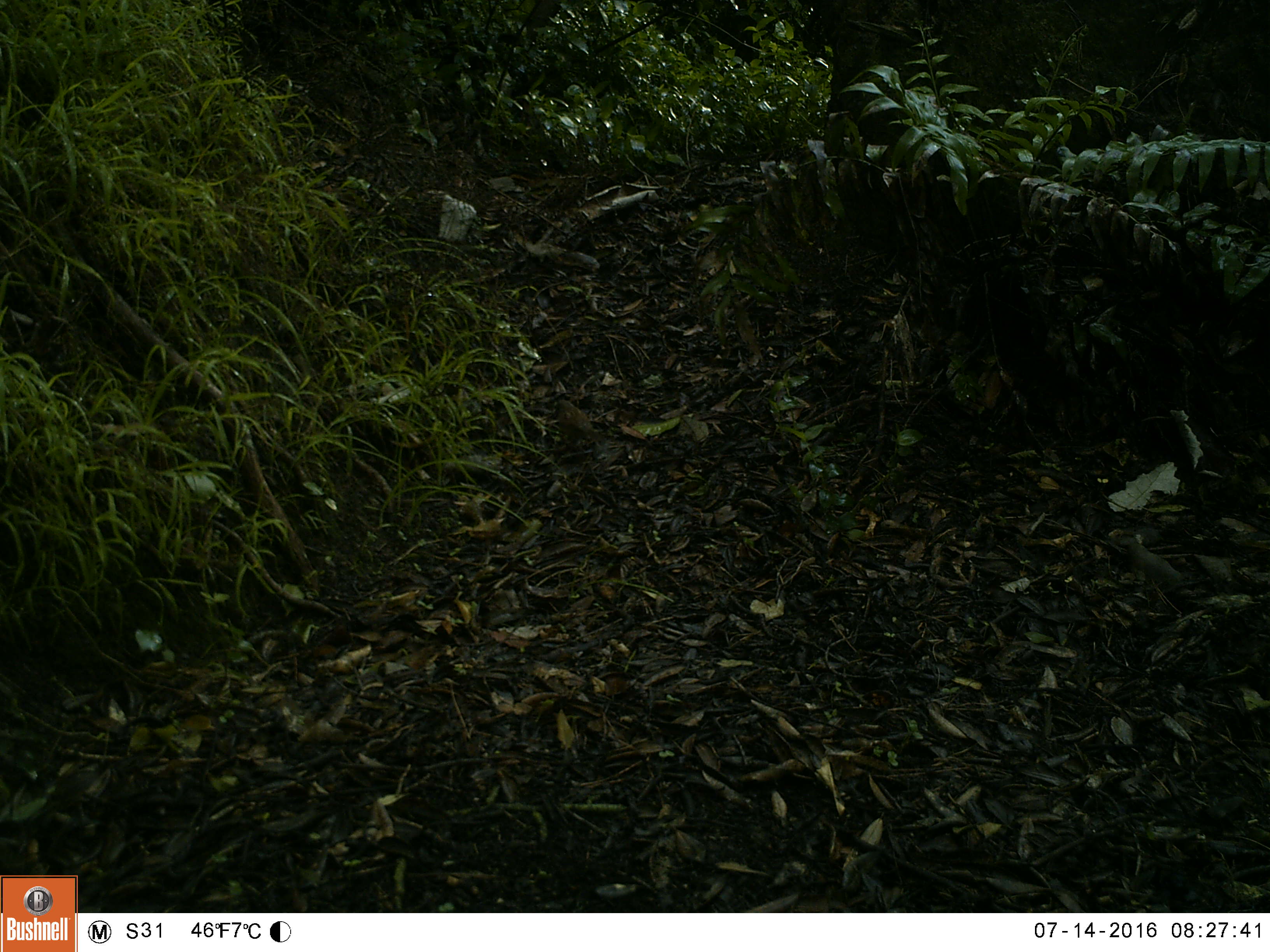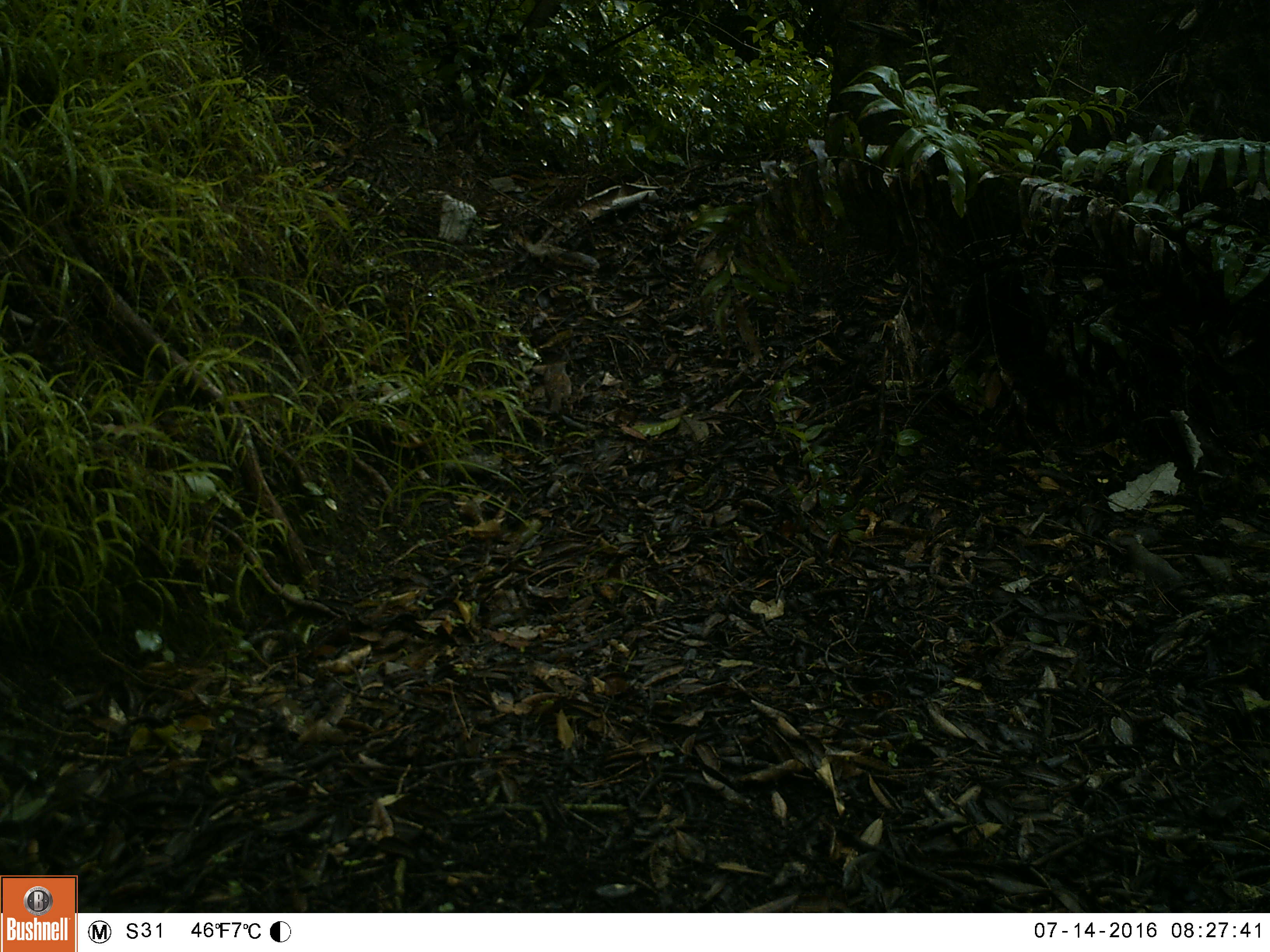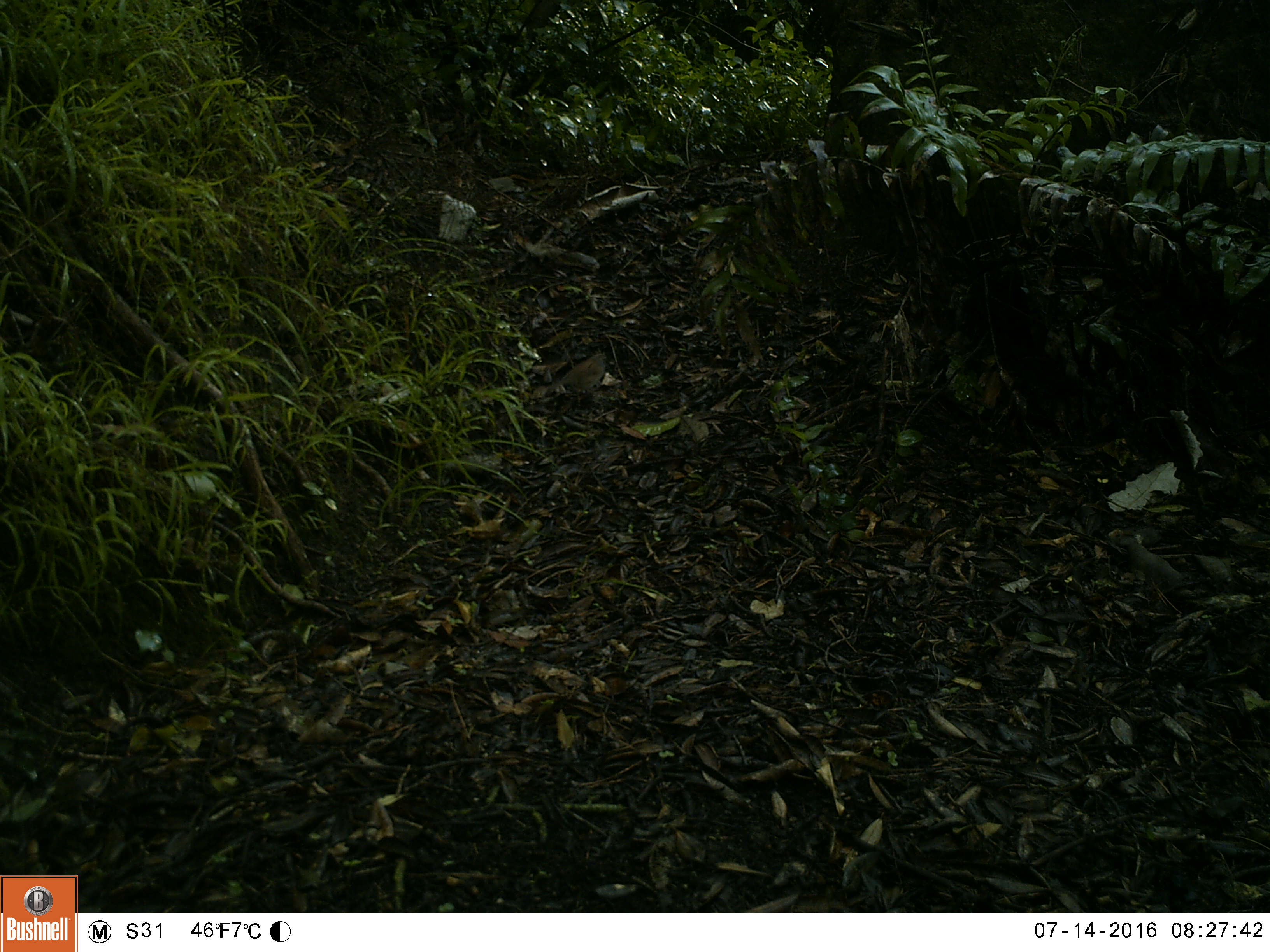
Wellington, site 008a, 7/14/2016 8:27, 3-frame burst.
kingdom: Animalia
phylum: Chordata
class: Aves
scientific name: Aves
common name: bird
Bird (Aves).